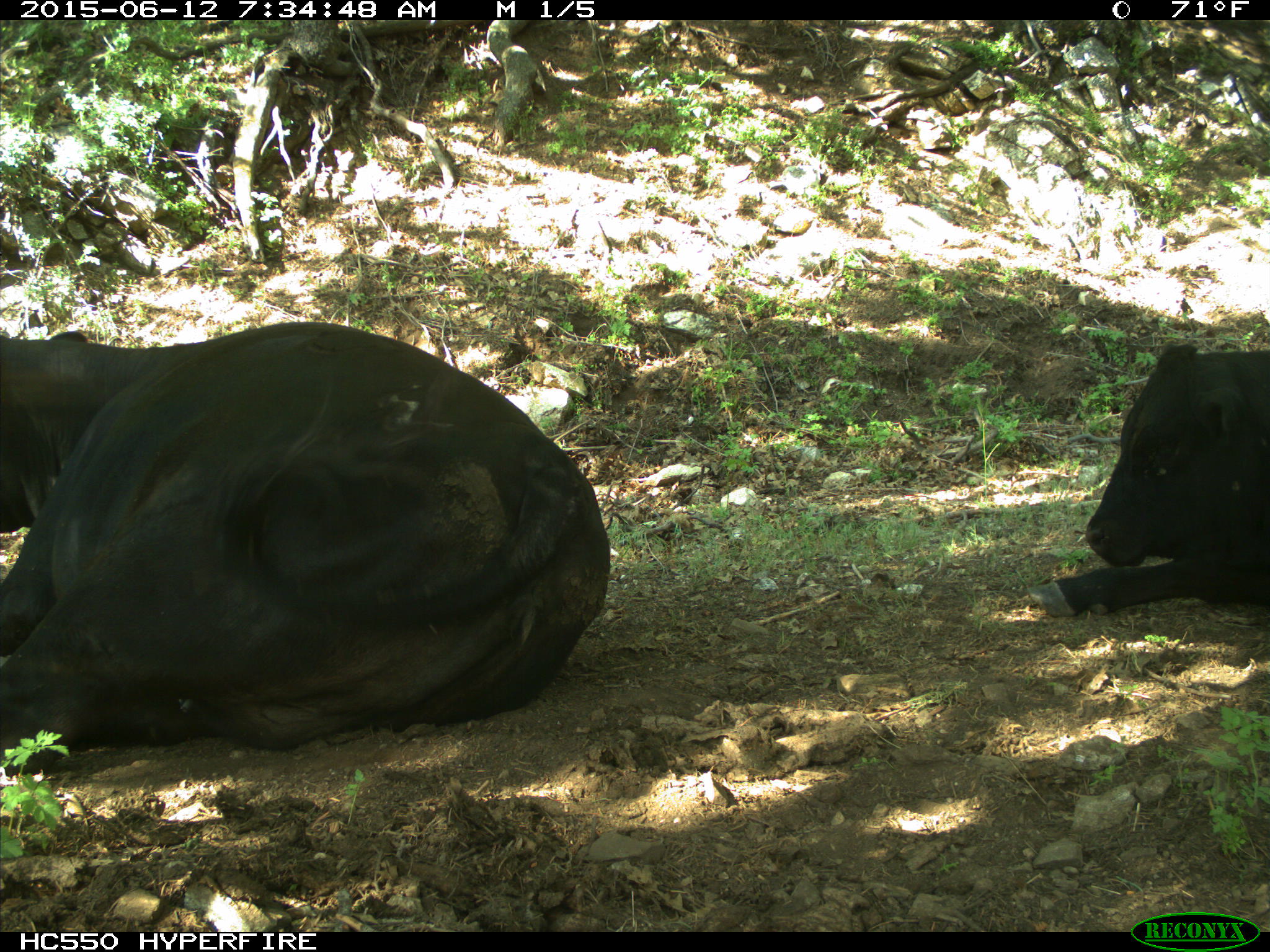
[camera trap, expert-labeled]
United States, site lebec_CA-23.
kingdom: Animalia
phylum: Chordata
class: Mammalia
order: Artiodactyla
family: Bovidae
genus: Bos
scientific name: Bos taurus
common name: domestic cow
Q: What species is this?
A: Bos taurus (domestic cow).